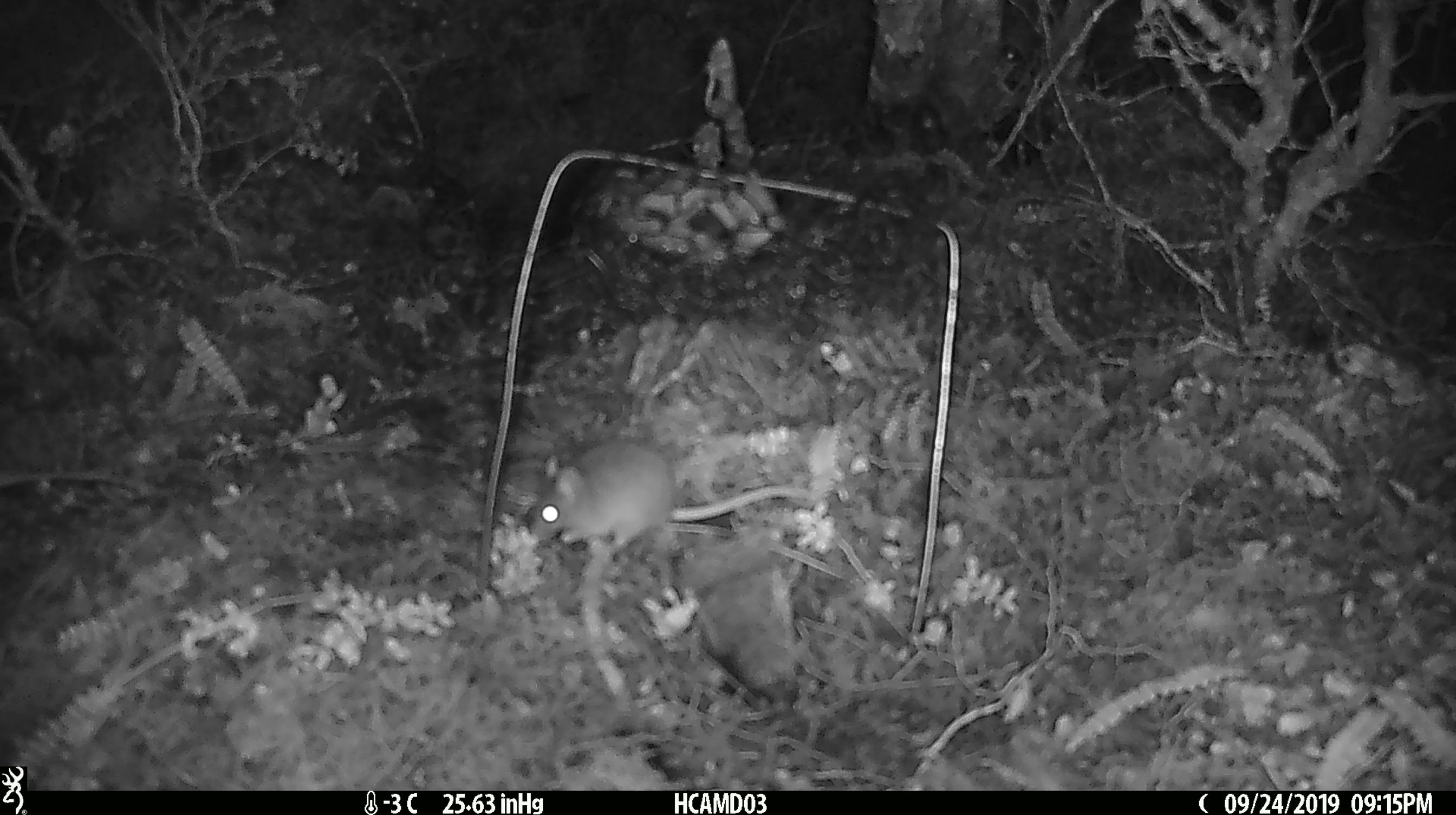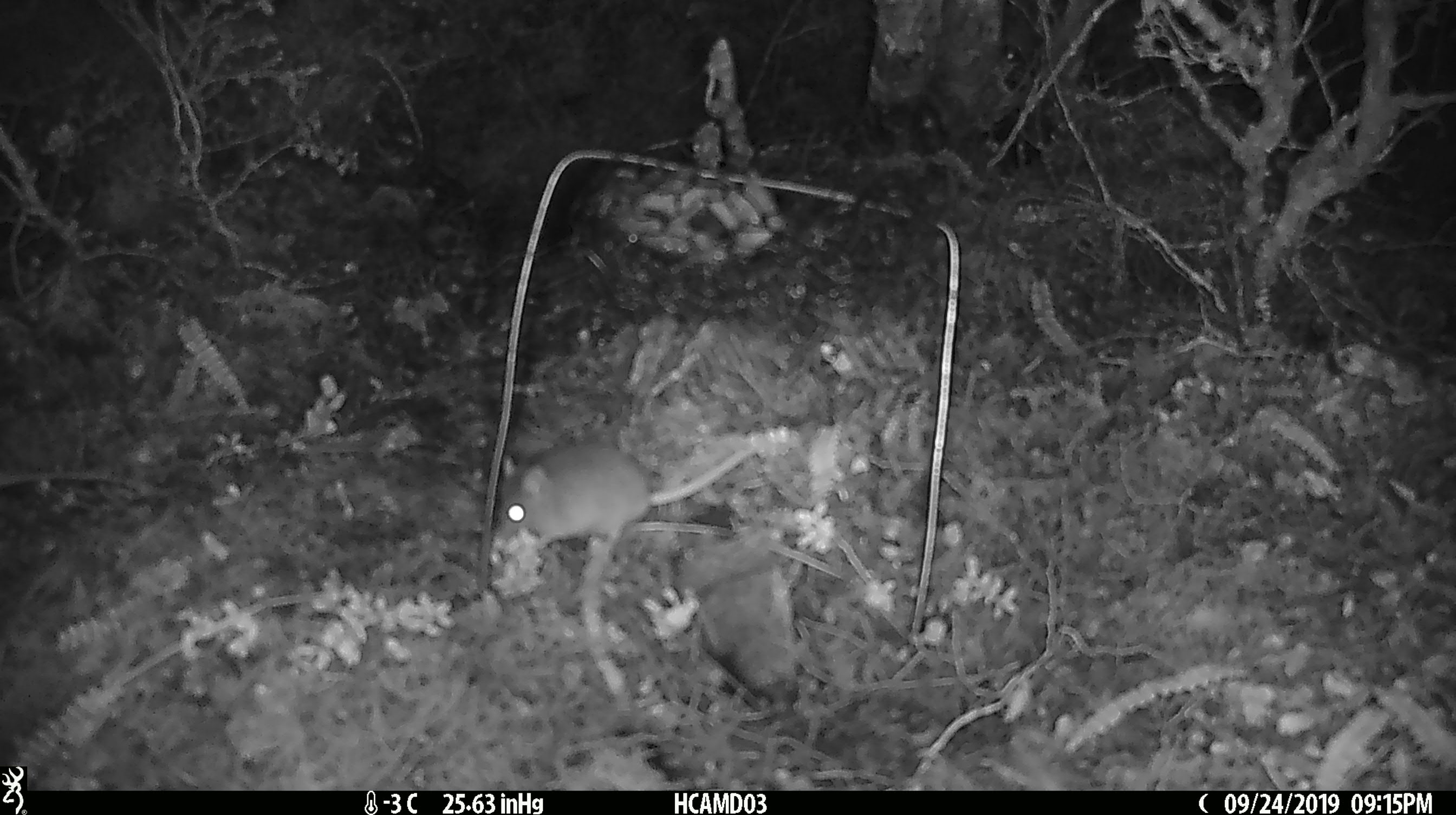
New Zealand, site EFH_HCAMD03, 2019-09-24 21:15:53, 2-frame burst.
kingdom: Animalia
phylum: Chordata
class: Mammalia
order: Rodentia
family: Muridae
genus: Mus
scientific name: Mus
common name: mouse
Mouse (Mus).